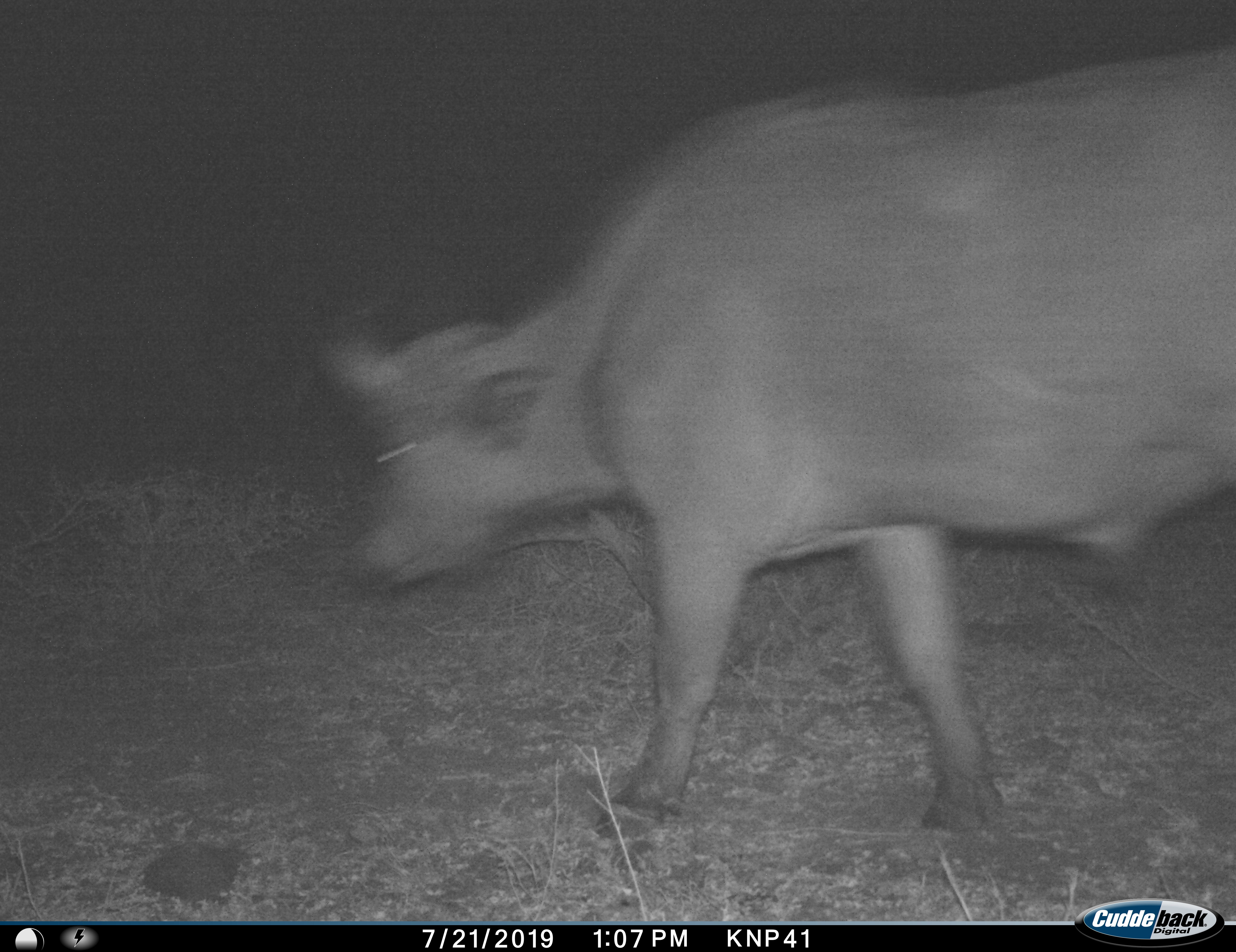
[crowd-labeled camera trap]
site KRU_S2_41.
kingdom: Animalia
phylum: Chordata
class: Mammalia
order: Artiodactyla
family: Bovidae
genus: Syncerus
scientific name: Syncerus caffer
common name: african buffalo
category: buffalo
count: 1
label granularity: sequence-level